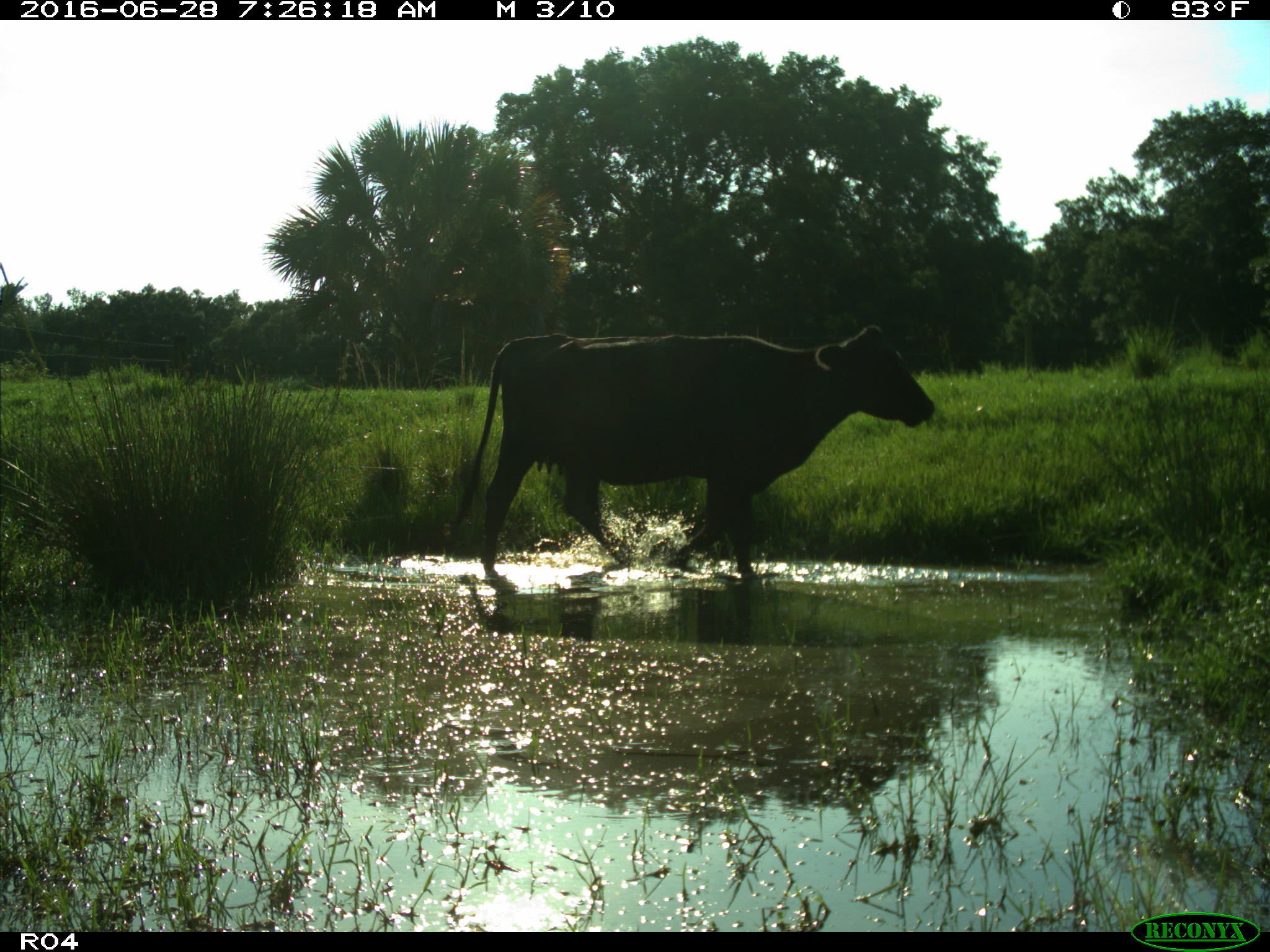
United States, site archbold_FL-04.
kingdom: Animalia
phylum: Chordata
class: Mammalia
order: Artiodactyla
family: Bovidae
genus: Bos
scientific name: Bos taurus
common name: domestic cow